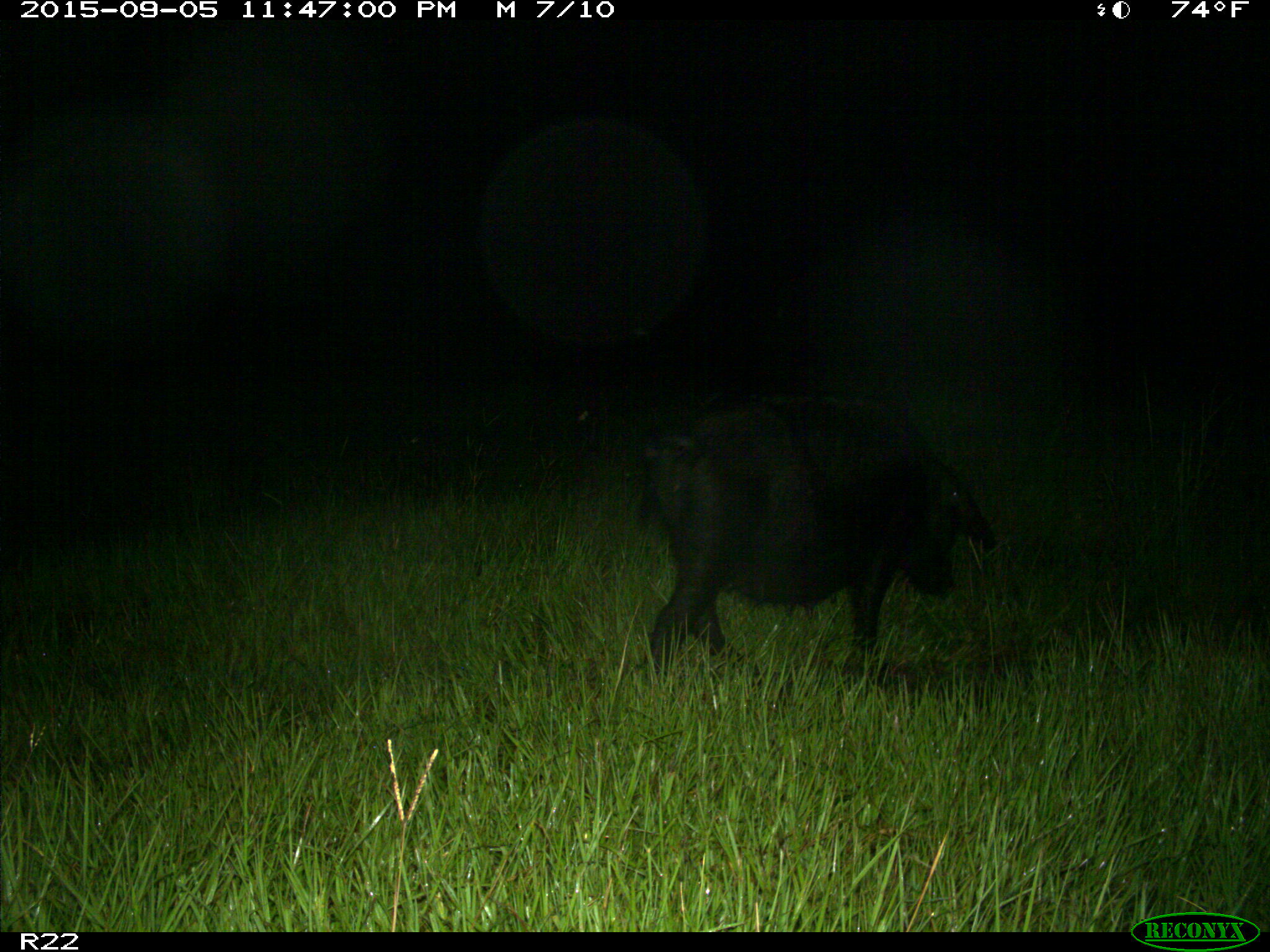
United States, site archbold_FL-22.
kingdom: Animalia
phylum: Chordata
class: Mammalia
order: Artiodactyla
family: Suidae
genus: Sus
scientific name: Sus scrofa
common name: wild boar